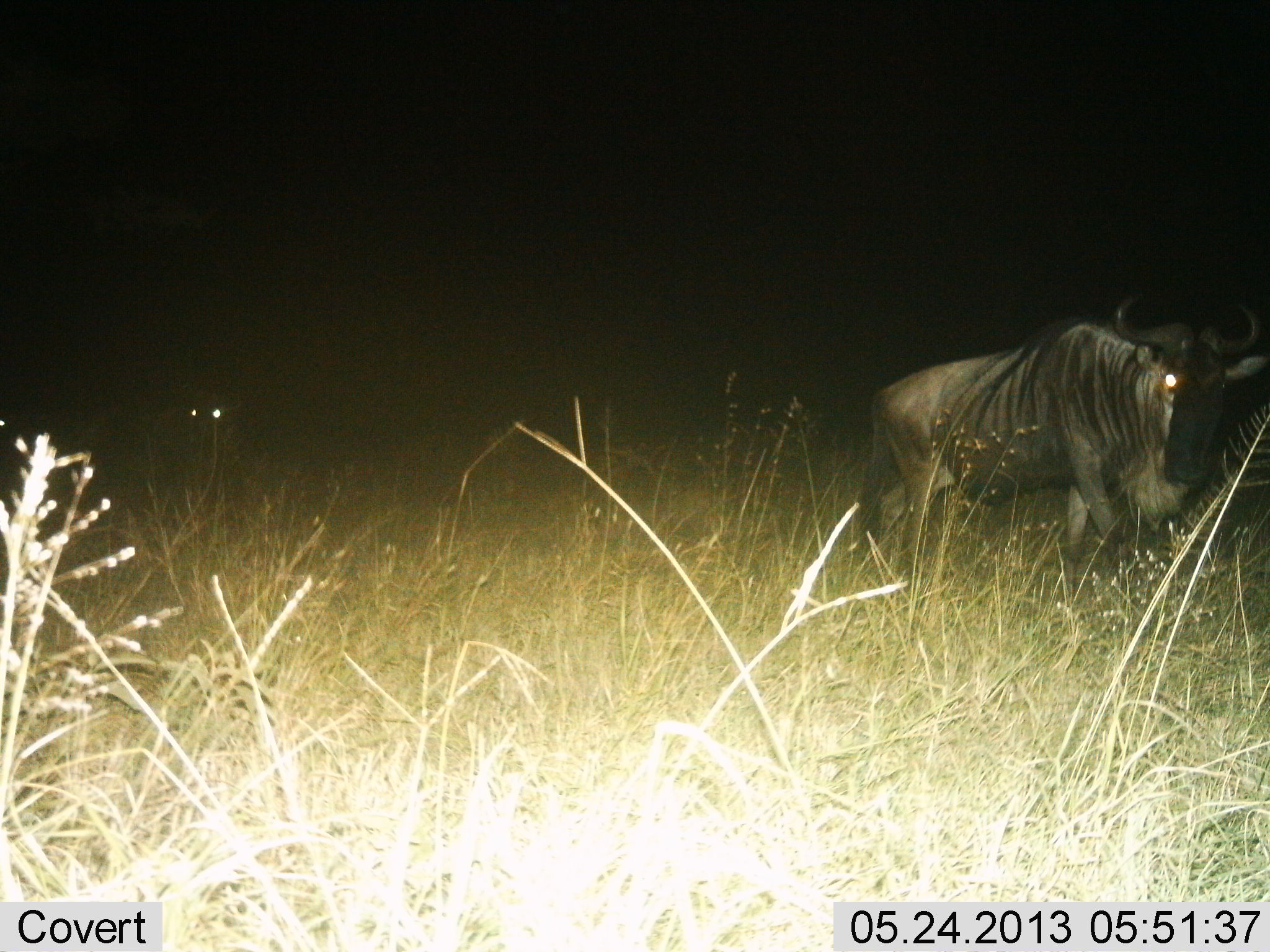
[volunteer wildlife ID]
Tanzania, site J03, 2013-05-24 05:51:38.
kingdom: Animalia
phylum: Chordata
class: Mammalia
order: Artiodactyla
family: Bovidae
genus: Connochaetes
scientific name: Connochaetes taurinus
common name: blue wildebeest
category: wildebeest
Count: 2.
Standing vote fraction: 37%.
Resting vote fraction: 9%.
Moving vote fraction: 63%.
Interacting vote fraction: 3%.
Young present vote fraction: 0%.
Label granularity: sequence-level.